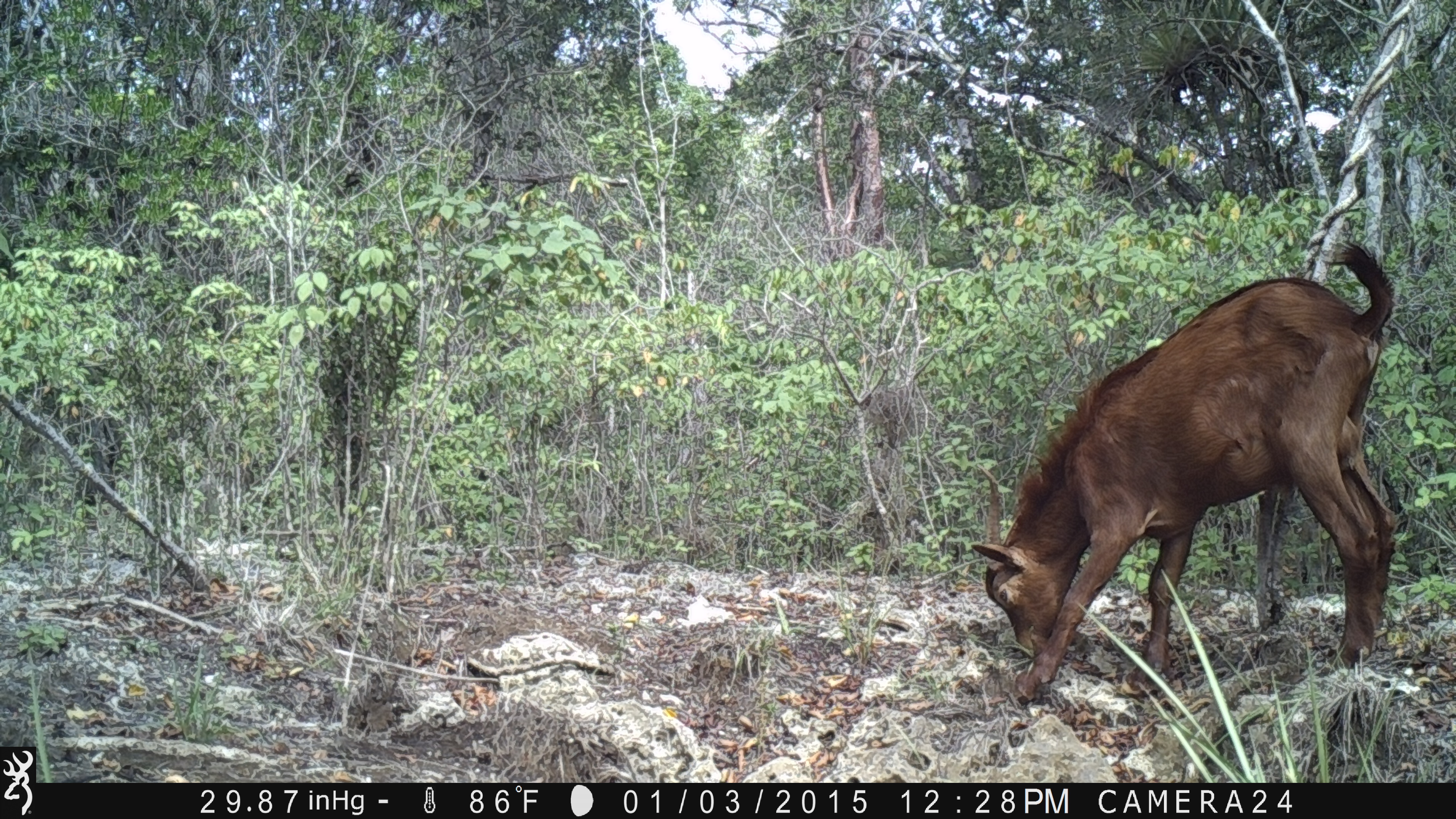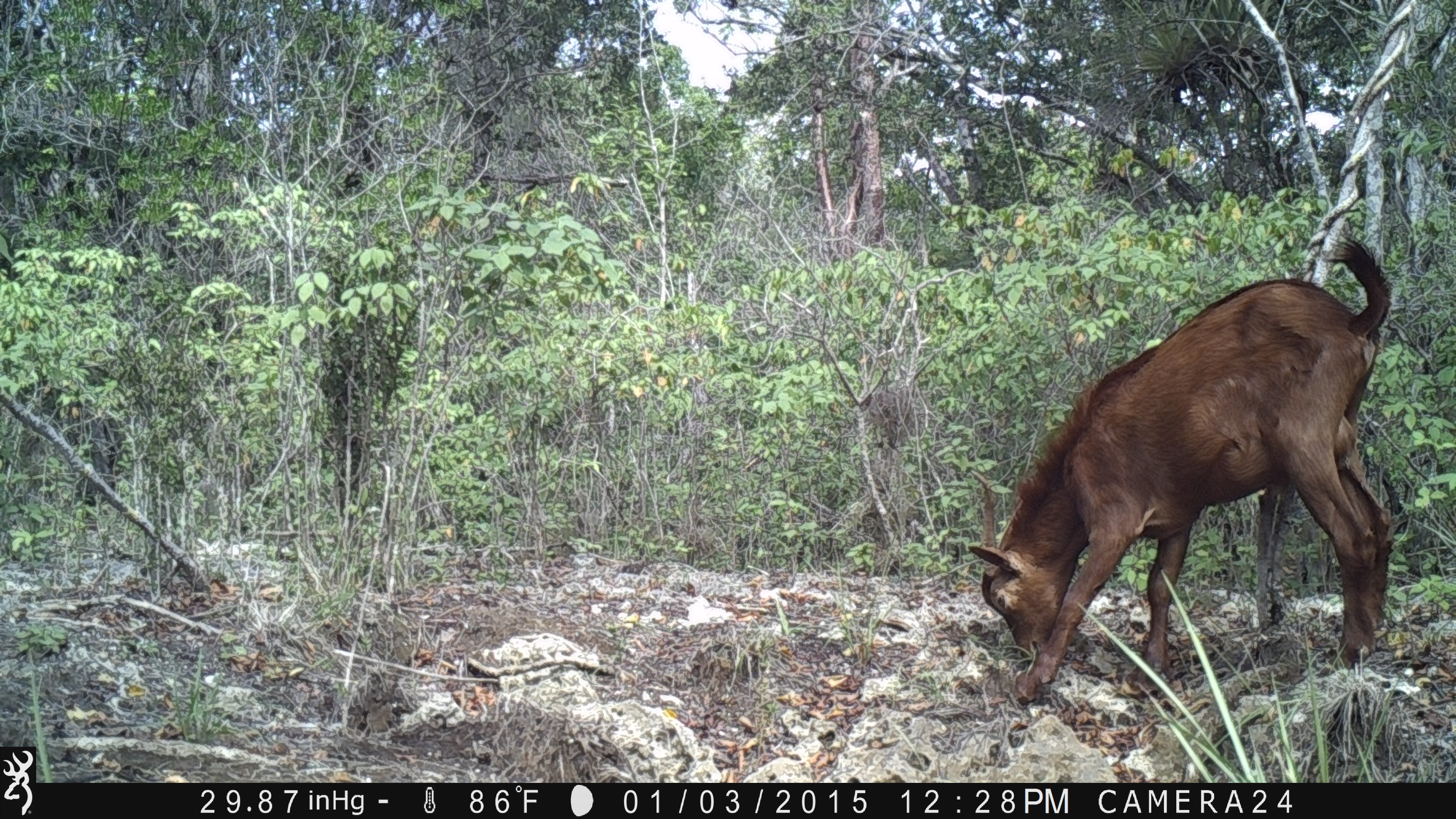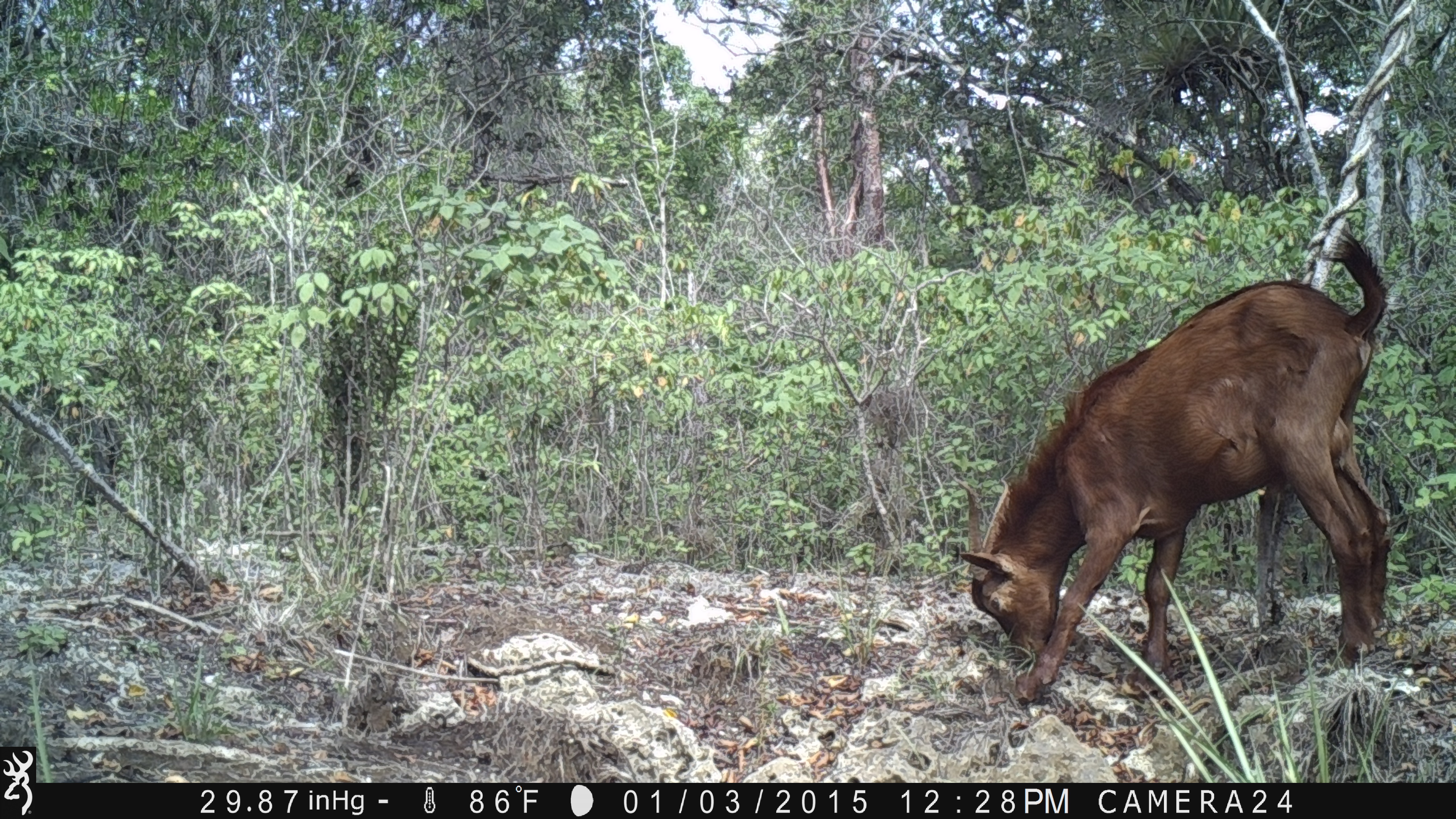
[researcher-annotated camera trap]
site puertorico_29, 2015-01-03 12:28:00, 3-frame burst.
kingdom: Animalia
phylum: Chordata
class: Mammalia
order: Artiodactyla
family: Bovidae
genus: Capra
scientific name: Capra hircus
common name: goat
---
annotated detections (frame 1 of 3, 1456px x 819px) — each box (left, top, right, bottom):
goat: (968, 243, 1401, 709)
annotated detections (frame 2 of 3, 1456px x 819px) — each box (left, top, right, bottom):
goat: (963, 235, 1400, 707)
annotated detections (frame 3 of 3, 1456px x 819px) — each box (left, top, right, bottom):
goat: (952, 227, 1396, 707)